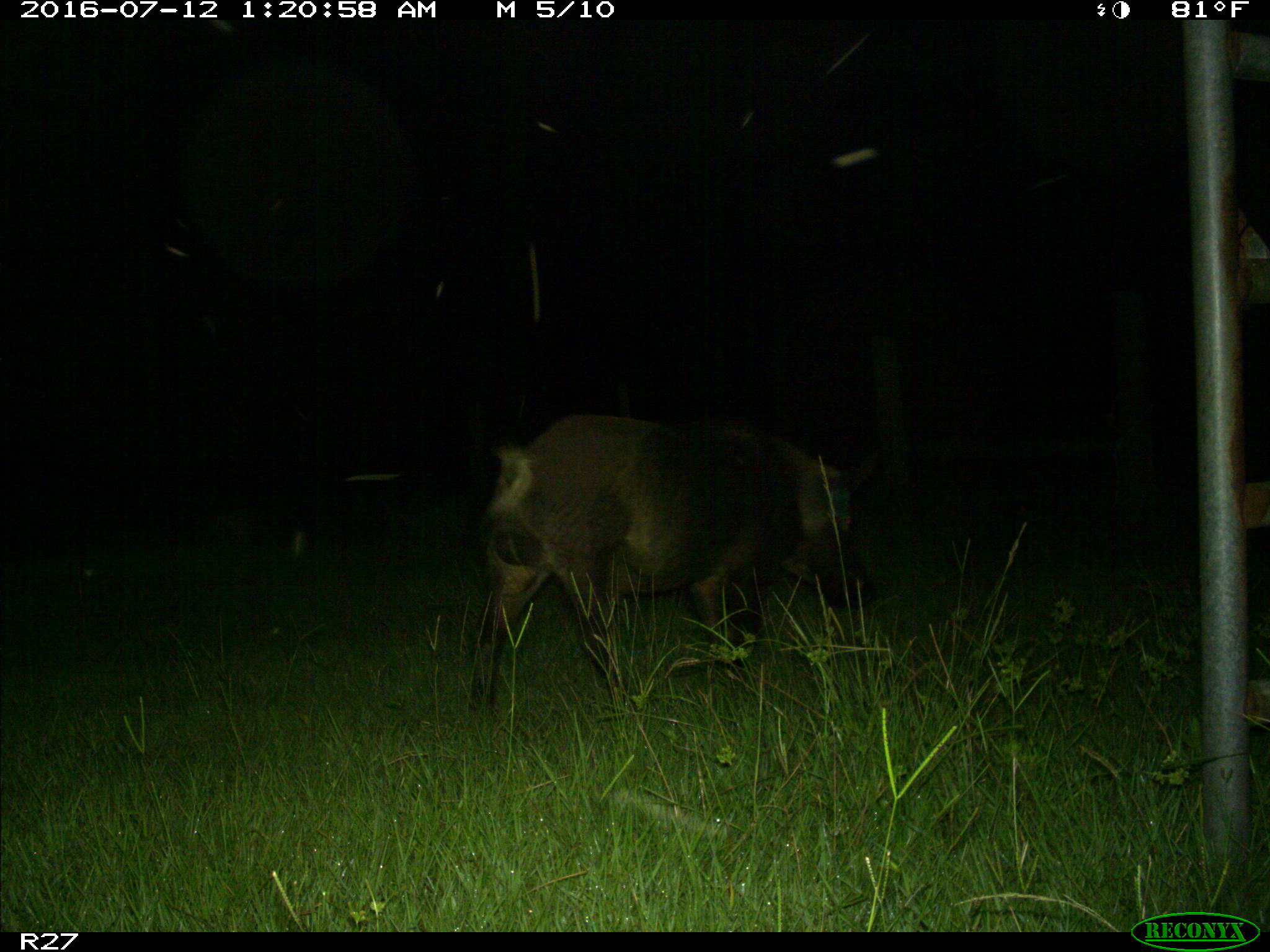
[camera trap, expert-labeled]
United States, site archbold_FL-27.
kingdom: Animalia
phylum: Chordata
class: Mammalia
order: Artiodactyla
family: Suidae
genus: Sus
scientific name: Sus scrofa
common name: wild boar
Sus scrofa (wild boar).